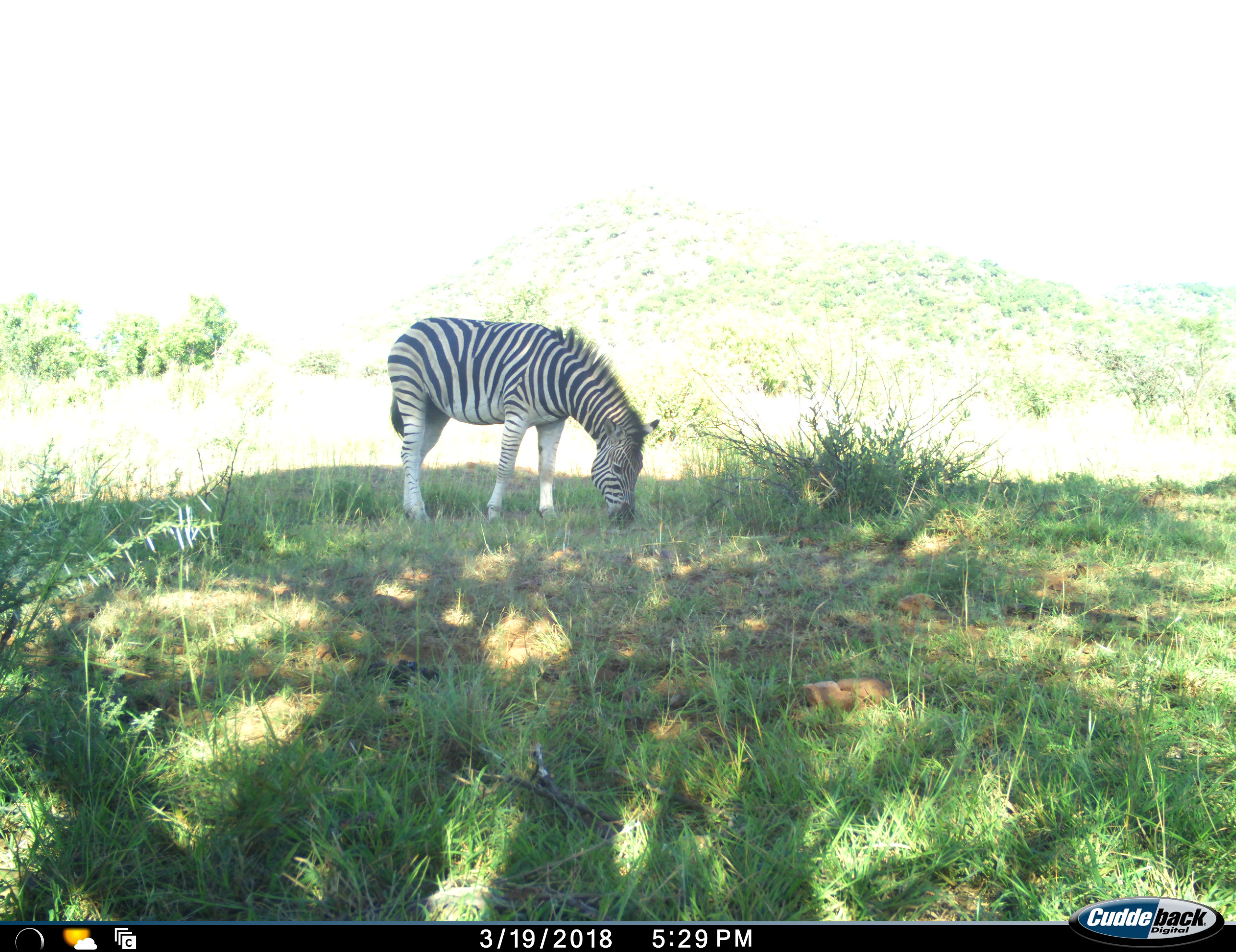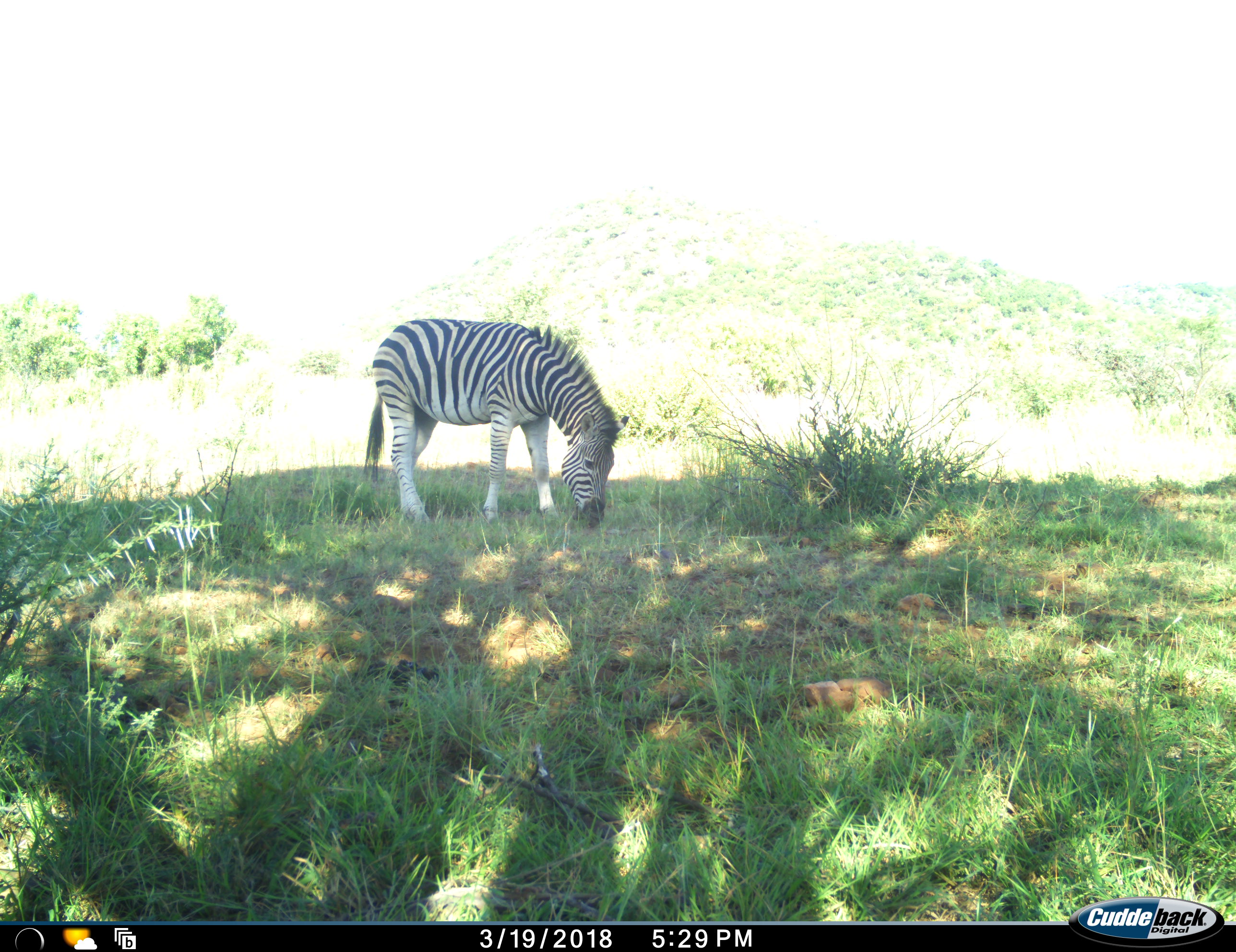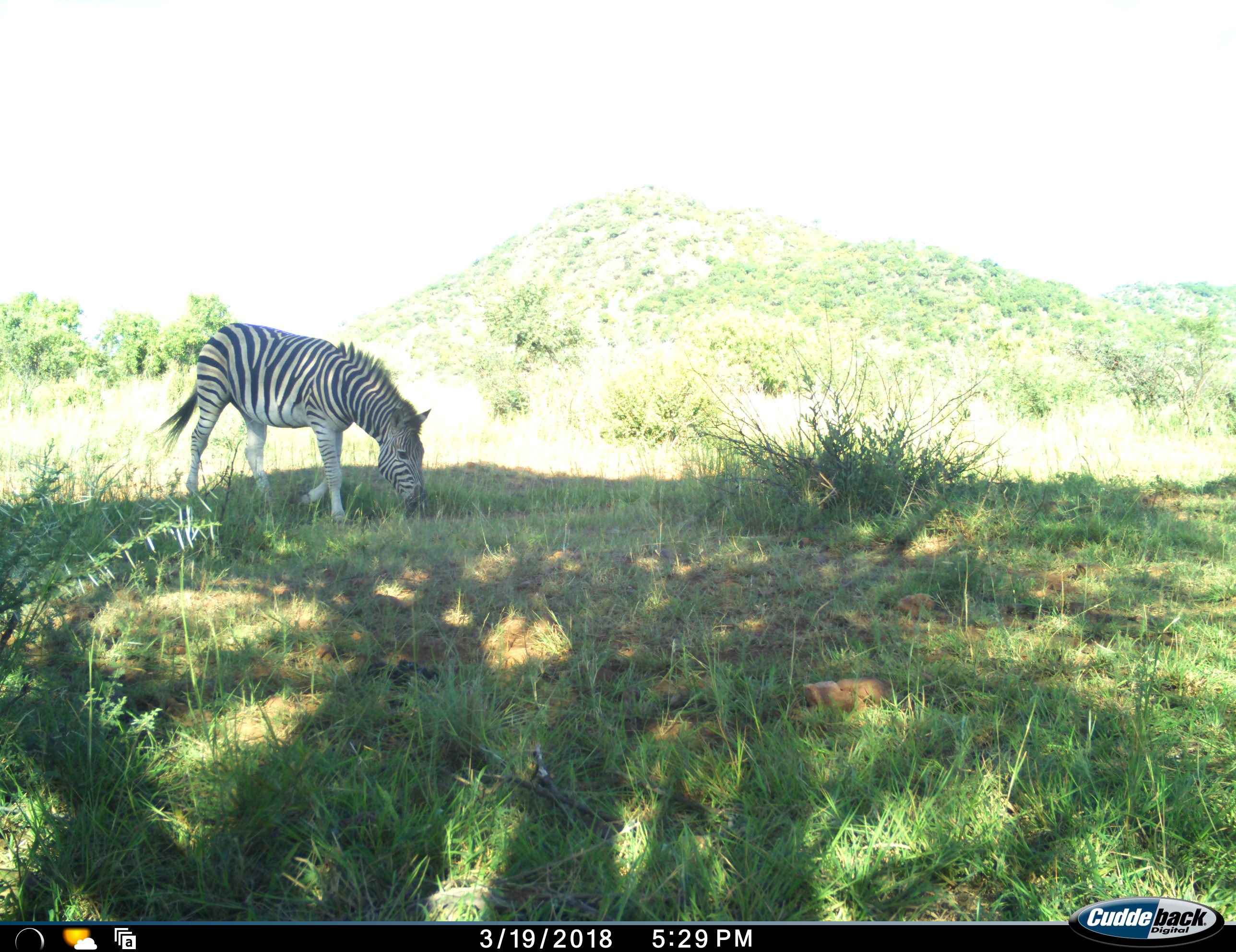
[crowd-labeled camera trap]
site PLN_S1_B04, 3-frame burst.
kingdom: Animalia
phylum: Chordata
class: Mammalia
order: Perissodactyla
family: Equidae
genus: Equus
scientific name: Equus quagga burchellii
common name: burchell's zebra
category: zebraburchells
Zebraburchells (burchell's zebra) (Equus quagga burchellii), count 1. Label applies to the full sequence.